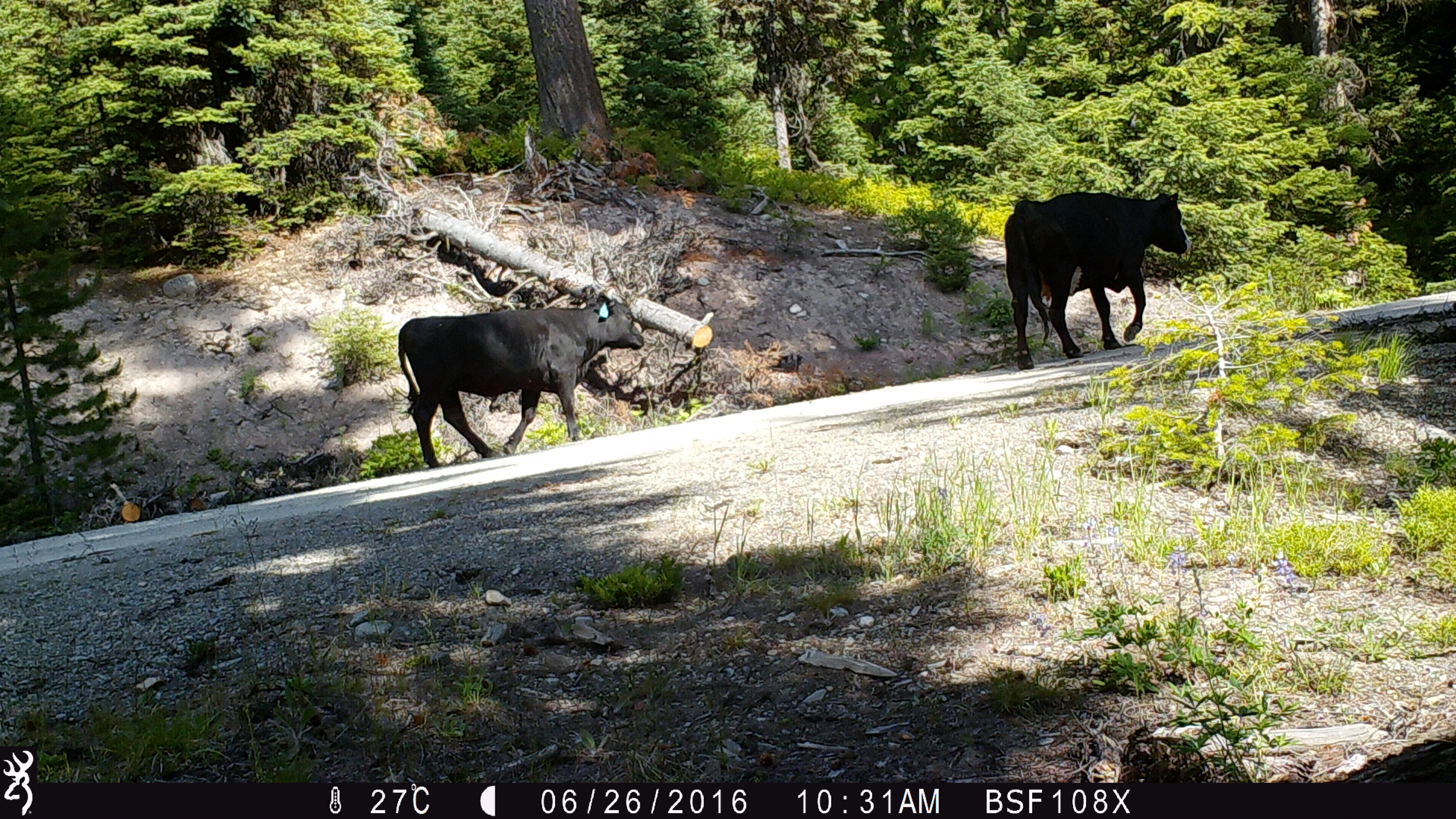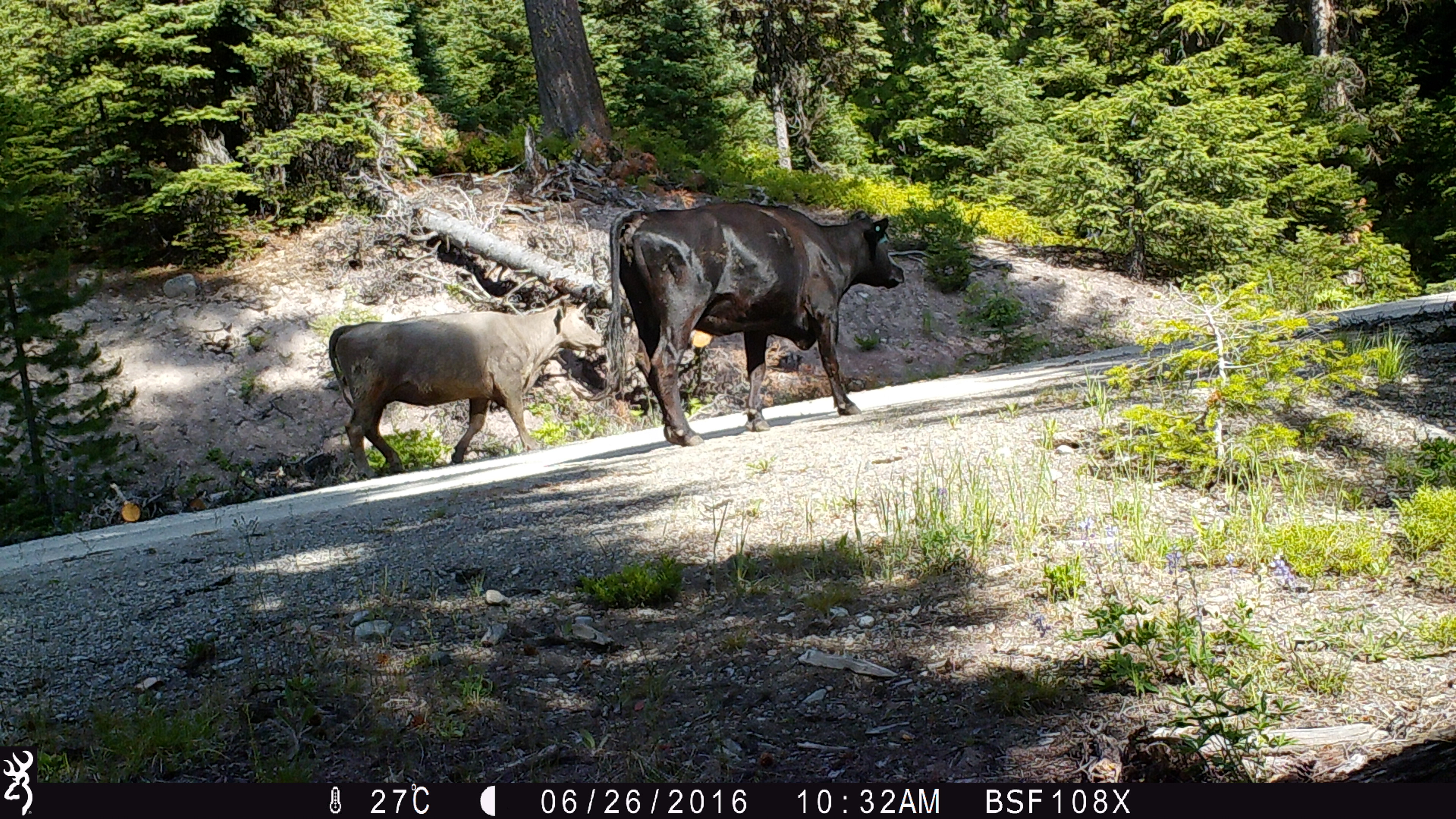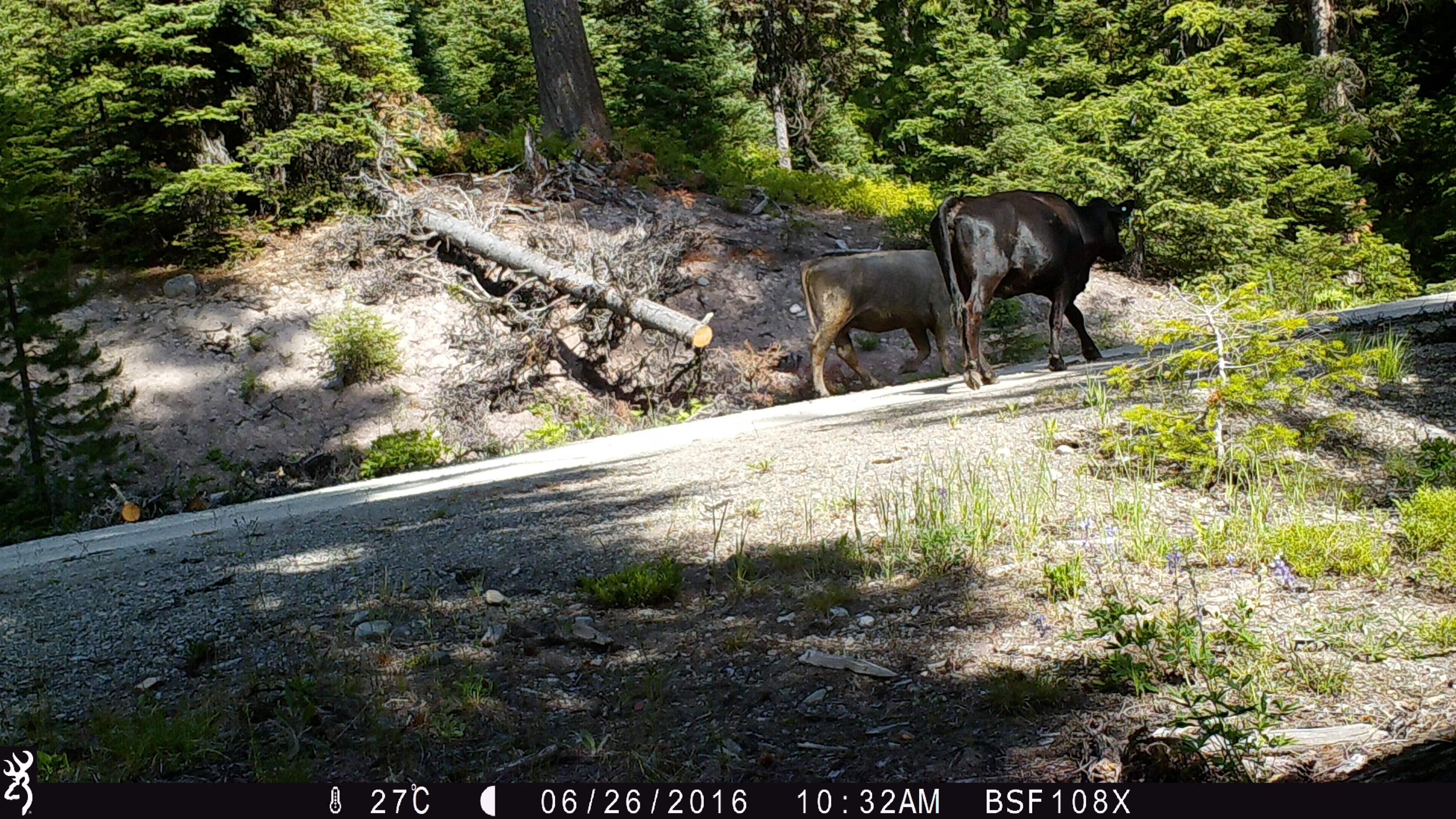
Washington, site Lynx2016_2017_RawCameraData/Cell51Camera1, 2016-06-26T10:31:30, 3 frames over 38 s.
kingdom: Animalia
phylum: Chordata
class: Mammalia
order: Artiodactyla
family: Bovidae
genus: Bos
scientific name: Bos taurus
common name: domestic cattle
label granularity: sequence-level